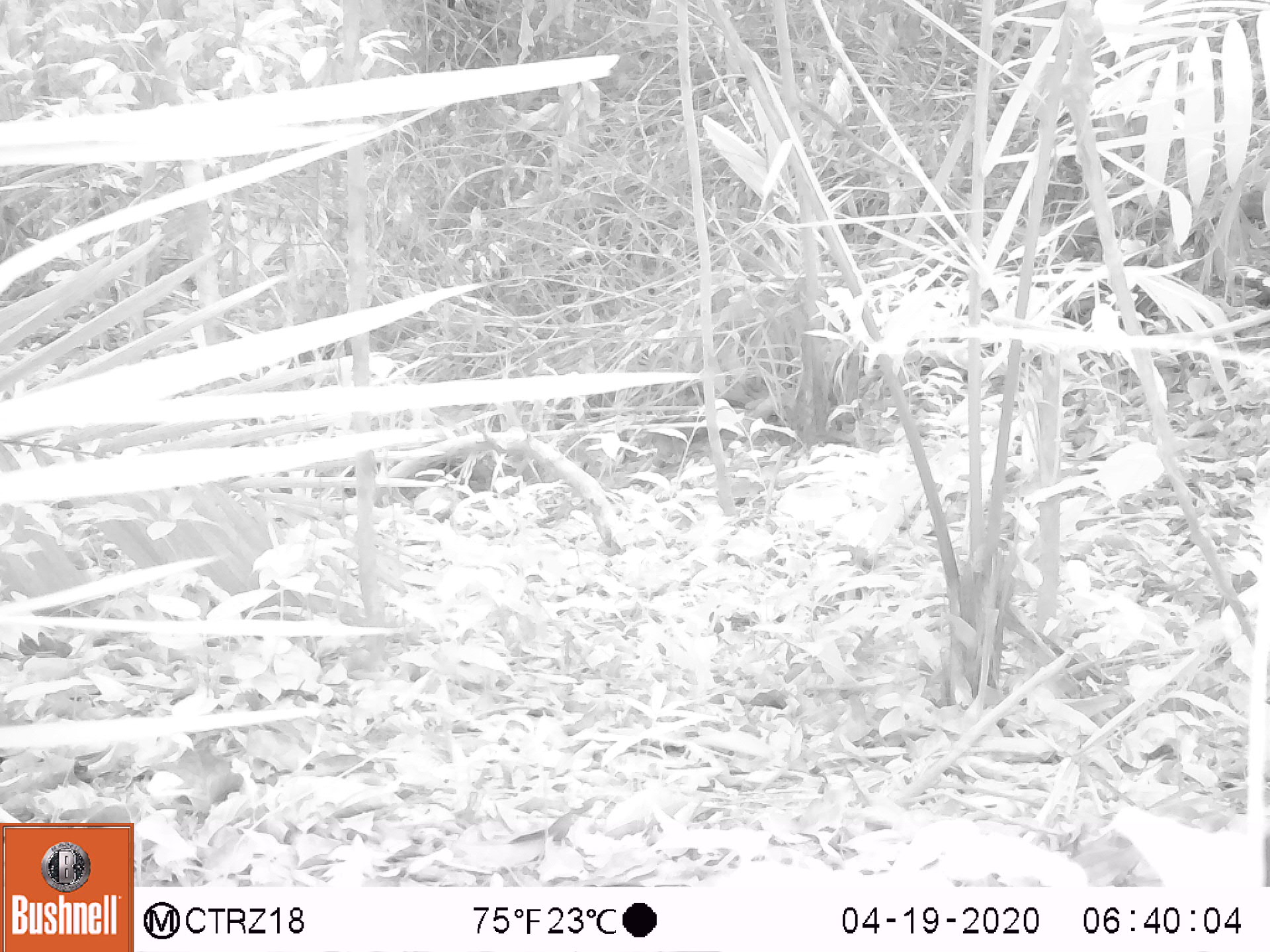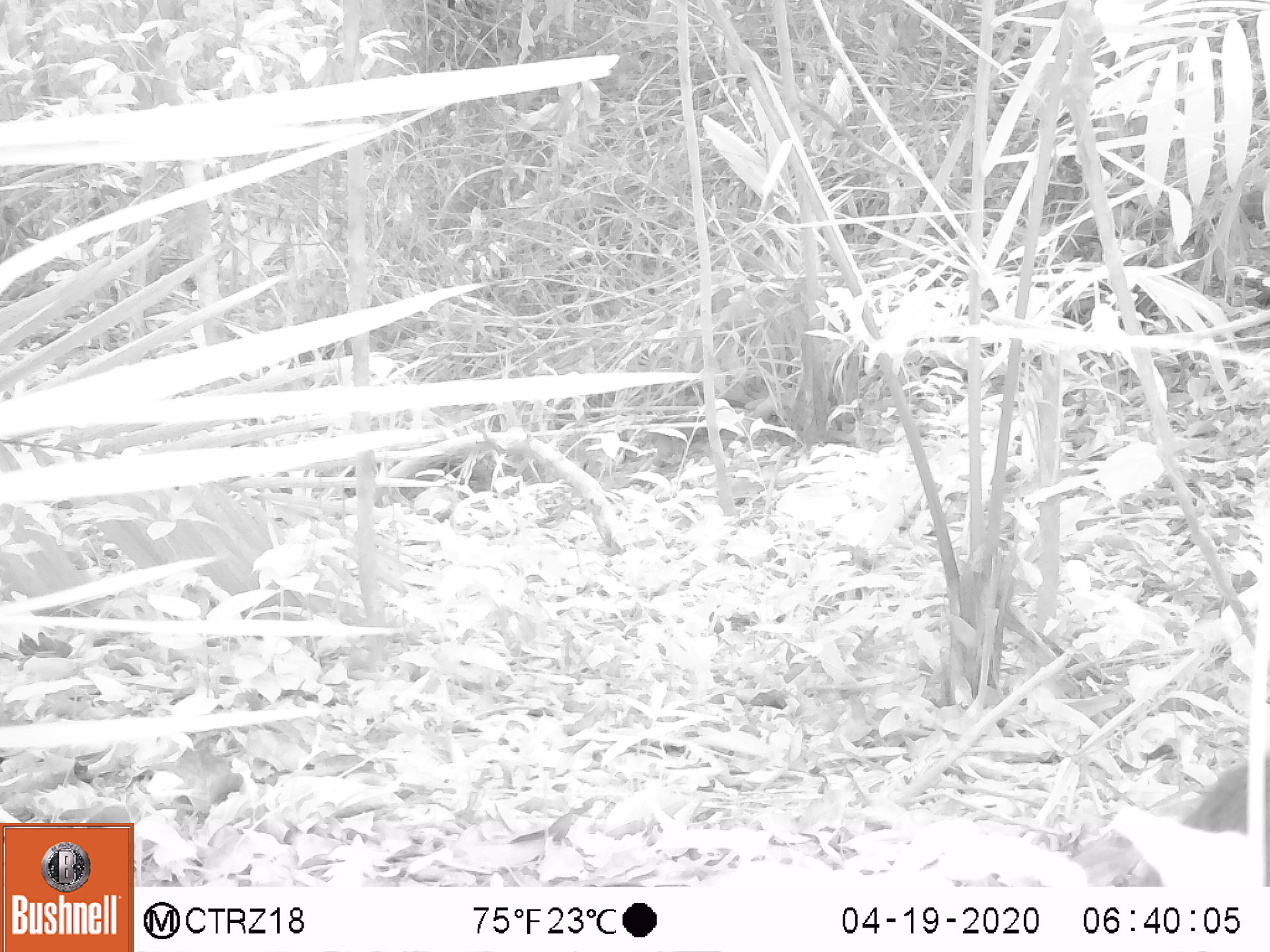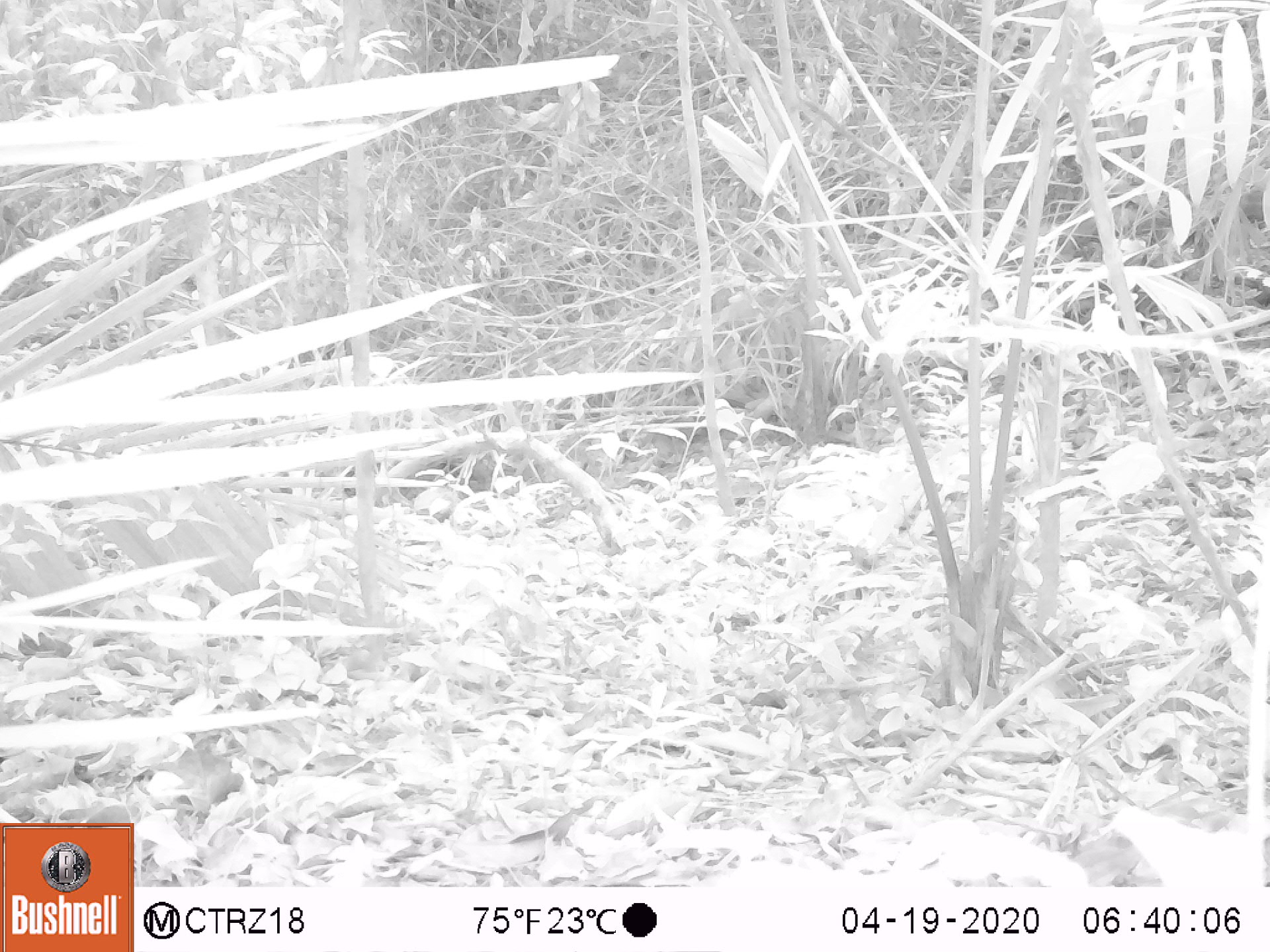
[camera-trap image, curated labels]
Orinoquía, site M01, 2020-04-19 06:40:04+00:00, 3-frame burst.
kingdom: Animalia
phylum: Chordata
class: Mammalia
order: Rodentia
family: Dasyproctidae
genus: Dasyprocta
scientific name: Dasyprocta fuliginosa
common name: black agouti